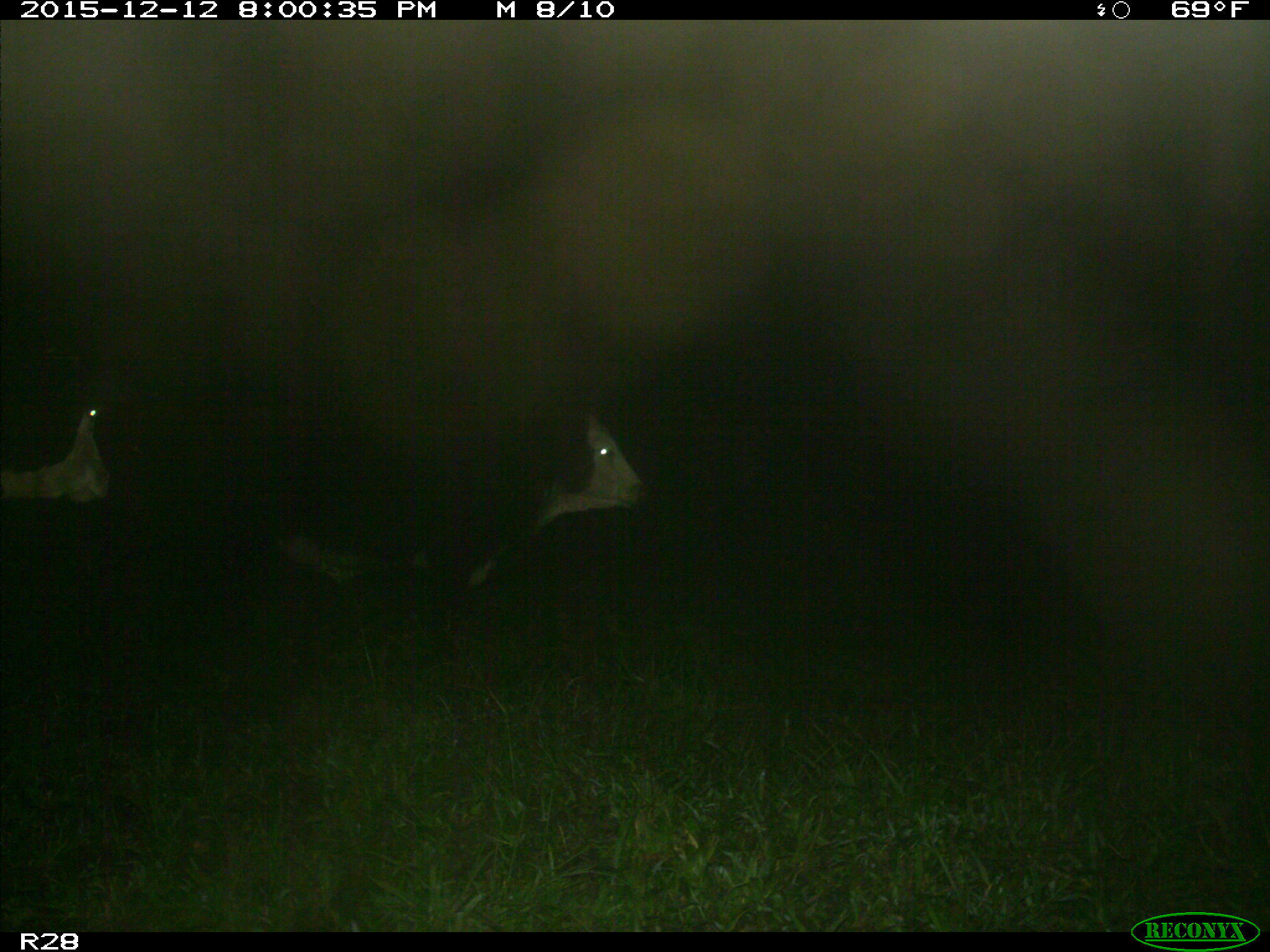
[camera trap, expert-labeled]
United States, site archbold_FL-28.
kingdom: Animalia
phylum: Chordata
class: Mammalia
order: Artiodactyla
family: Bovidae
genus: Bos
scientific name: Bos taurus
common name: domestic cow